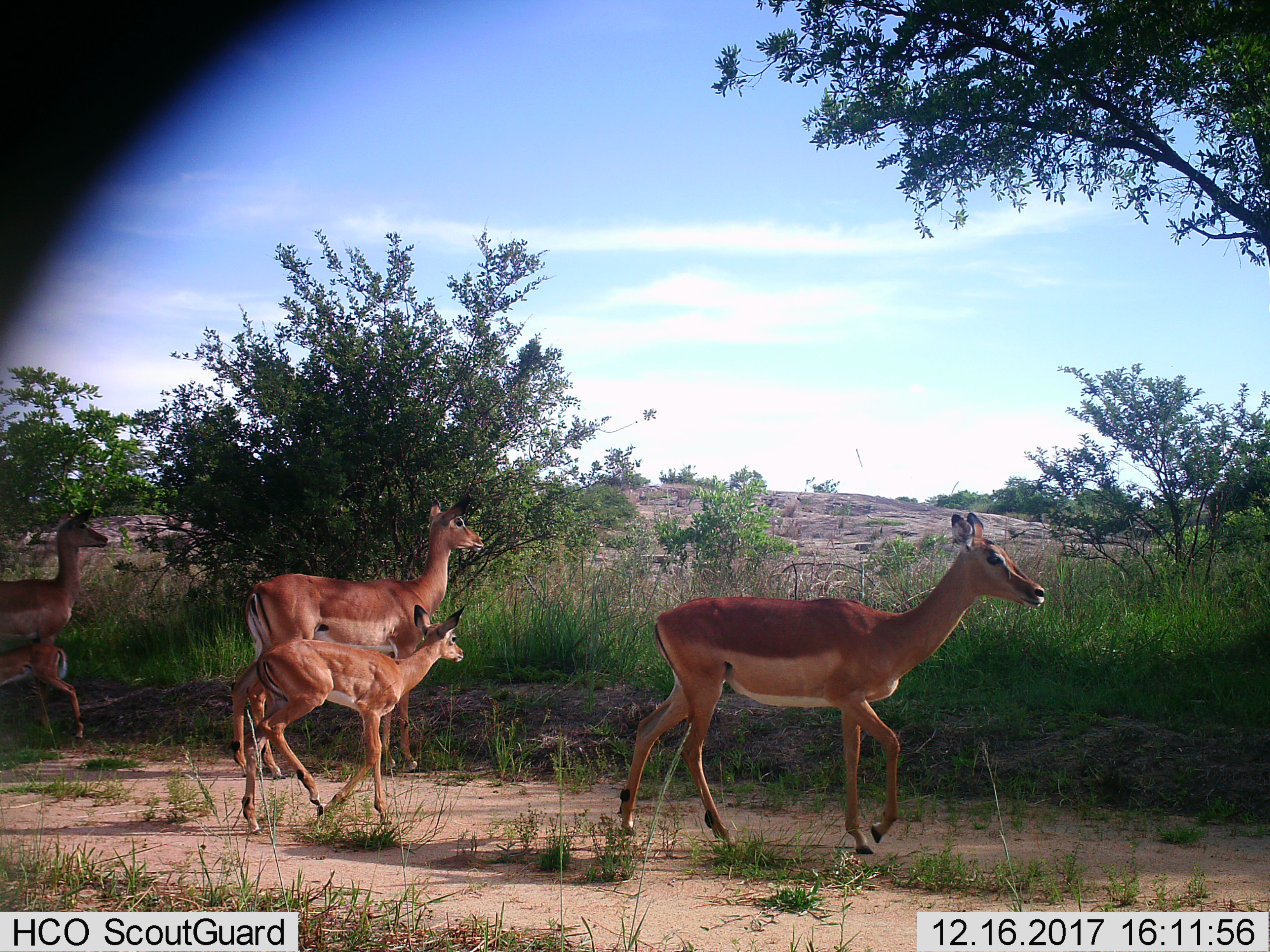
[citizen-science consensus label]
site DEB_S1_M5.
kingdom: Animalia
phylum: Chordata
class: Mammalia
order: Artiodactyla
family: Bovidae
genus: Aepyceros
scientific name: Aepyceros melampus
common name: impala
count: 5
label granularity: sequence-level